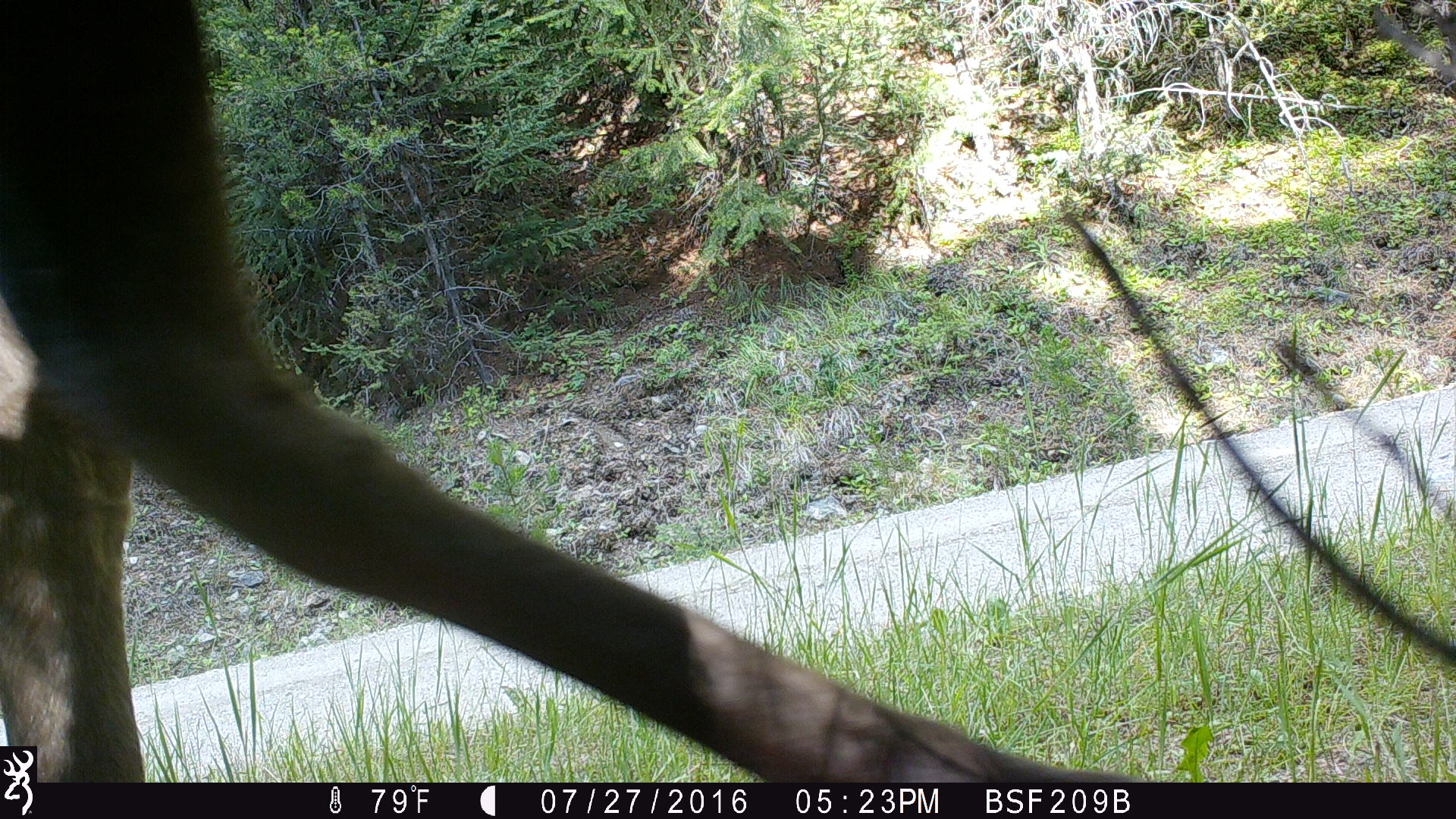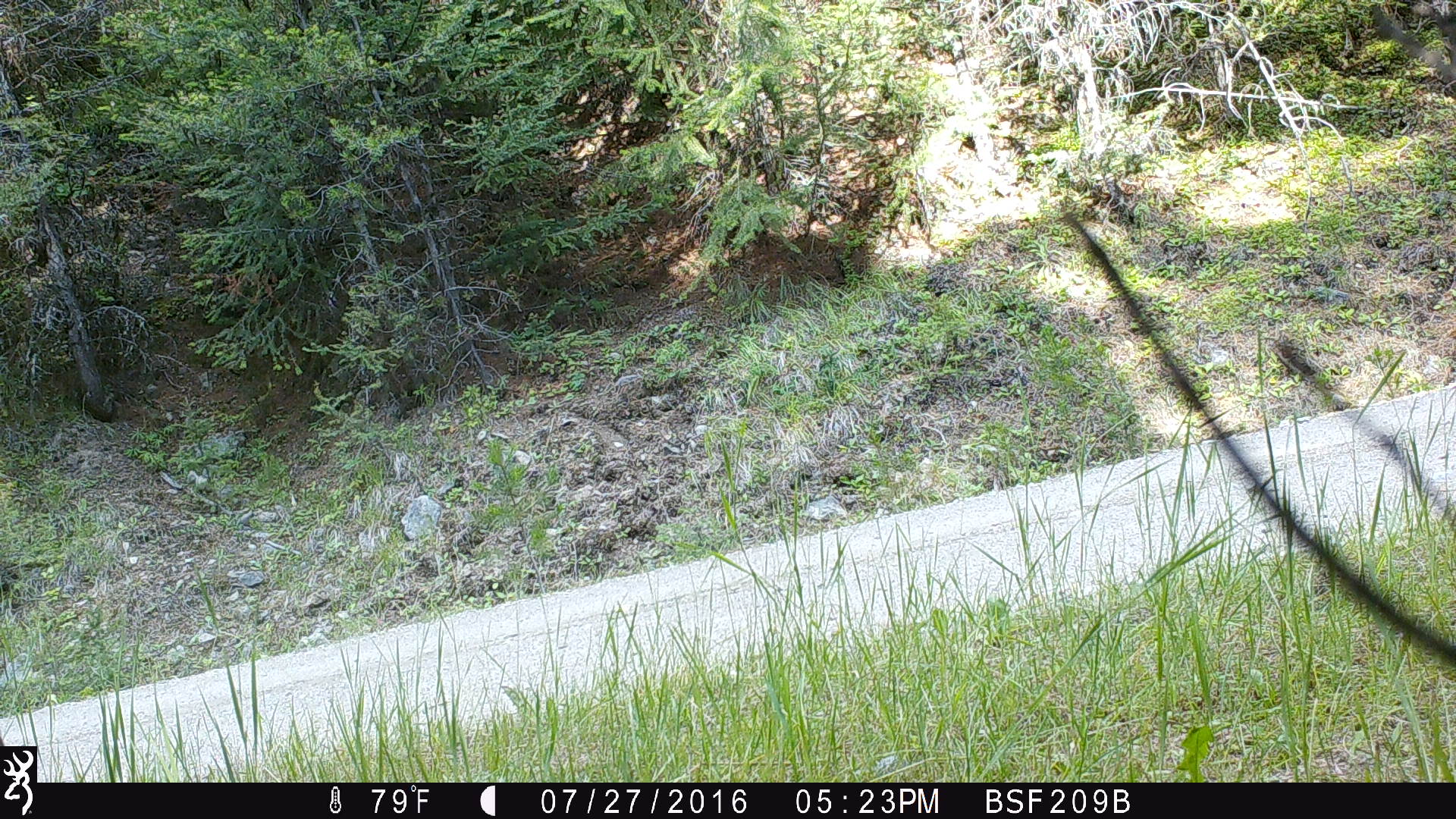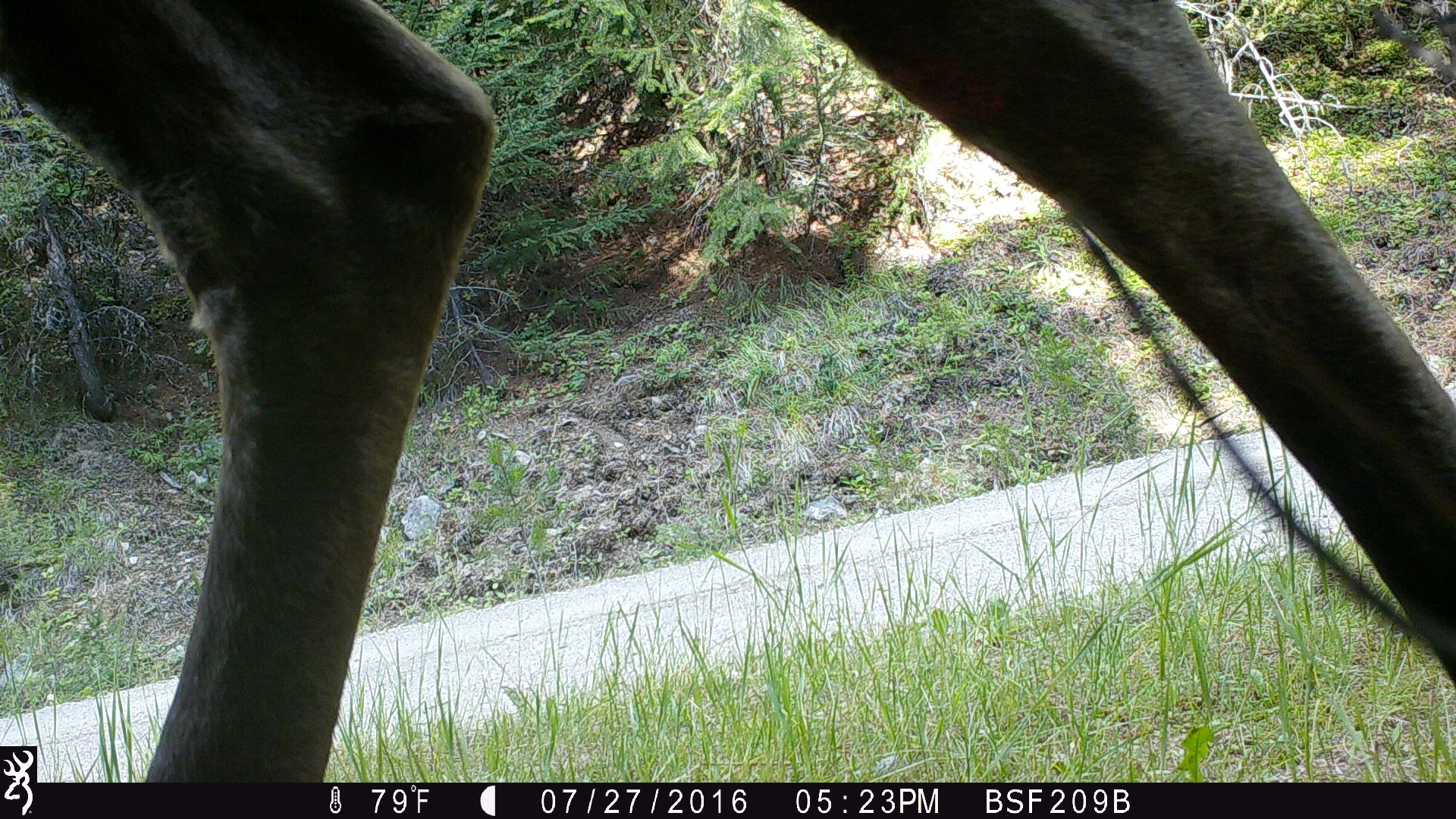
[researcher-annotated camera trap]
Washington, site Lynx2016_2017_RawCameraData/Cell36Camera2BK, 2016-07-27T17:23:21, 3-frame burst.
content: unidentified animal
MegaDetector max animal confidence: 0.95